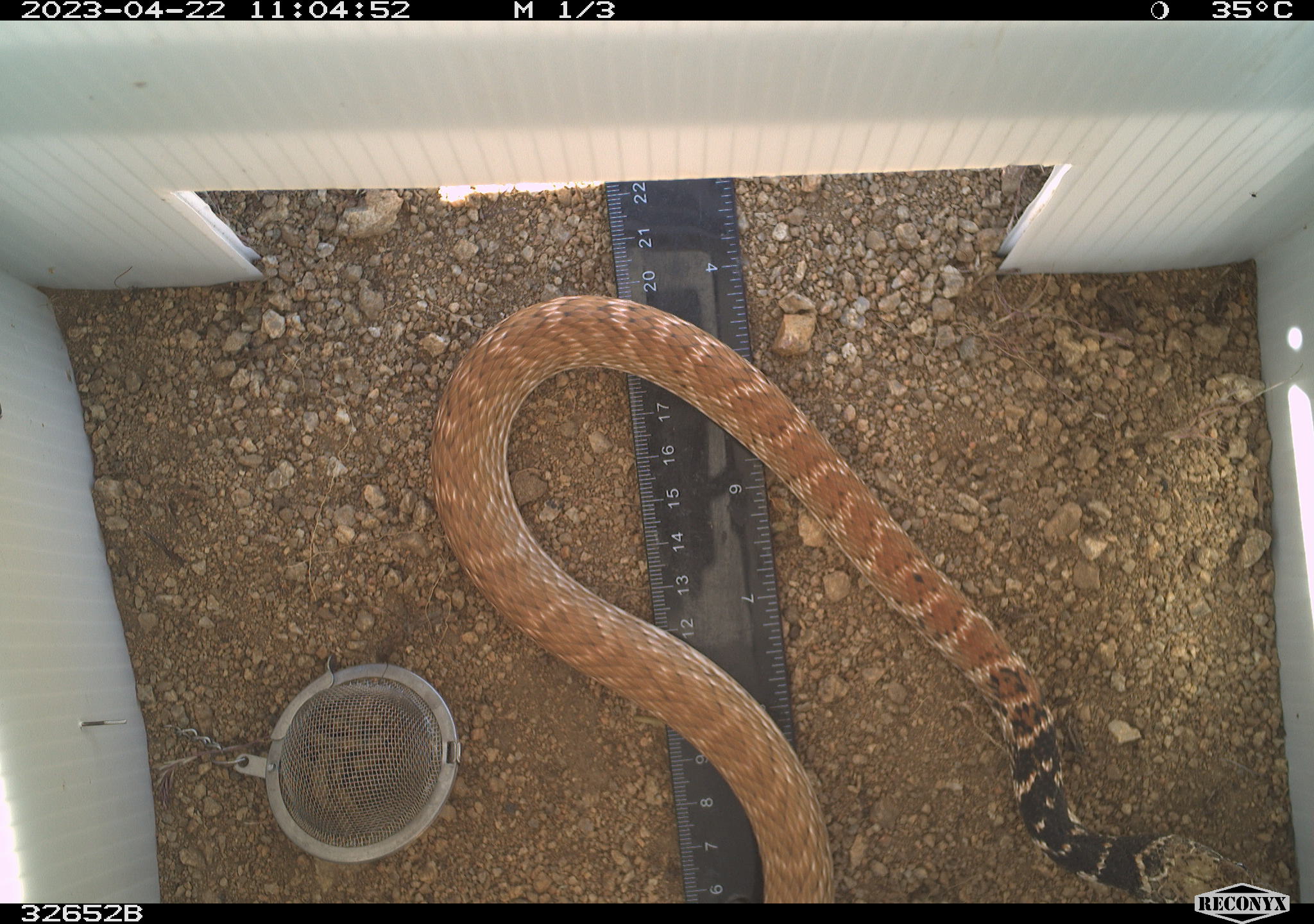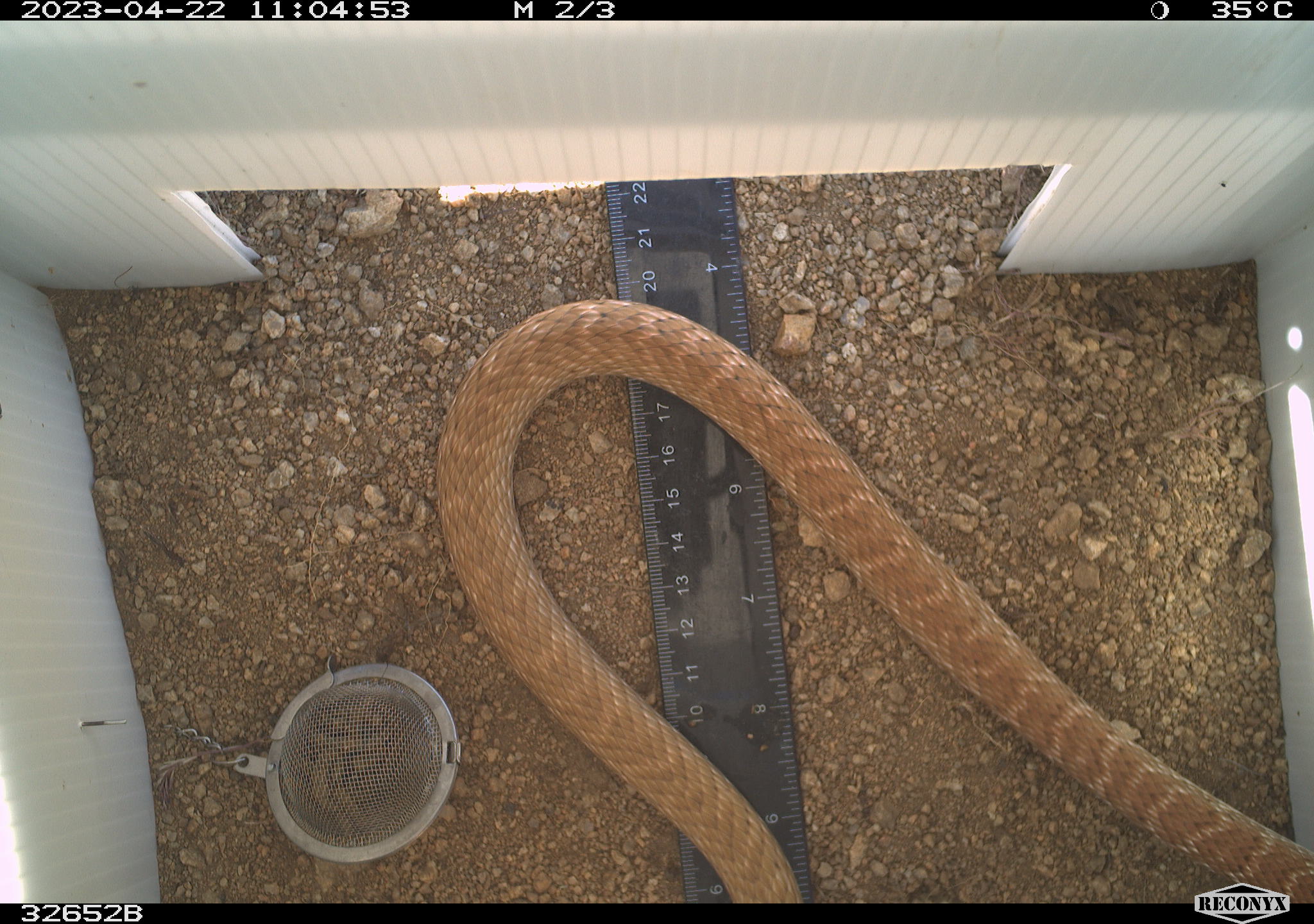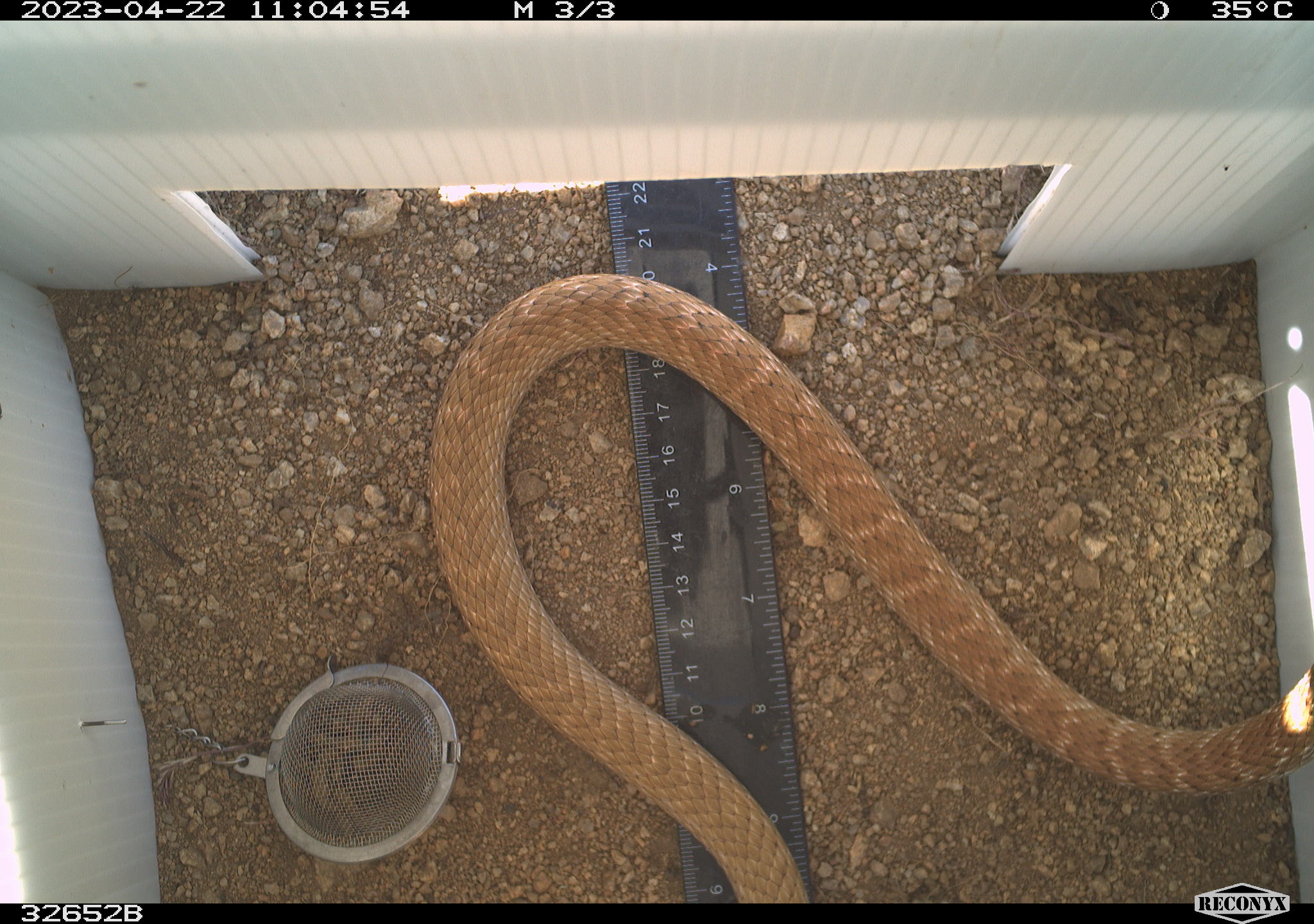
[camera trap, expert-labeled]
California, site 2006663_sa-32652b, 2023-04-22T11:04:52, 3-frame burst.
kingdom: Animalia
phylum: Chordata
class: Reptilia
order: Squamata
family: Colubridae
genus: Masticophis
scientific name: Masticophis flagellum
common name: coachwhip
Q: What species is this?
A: Coachwhip (Masticophis flagellum).